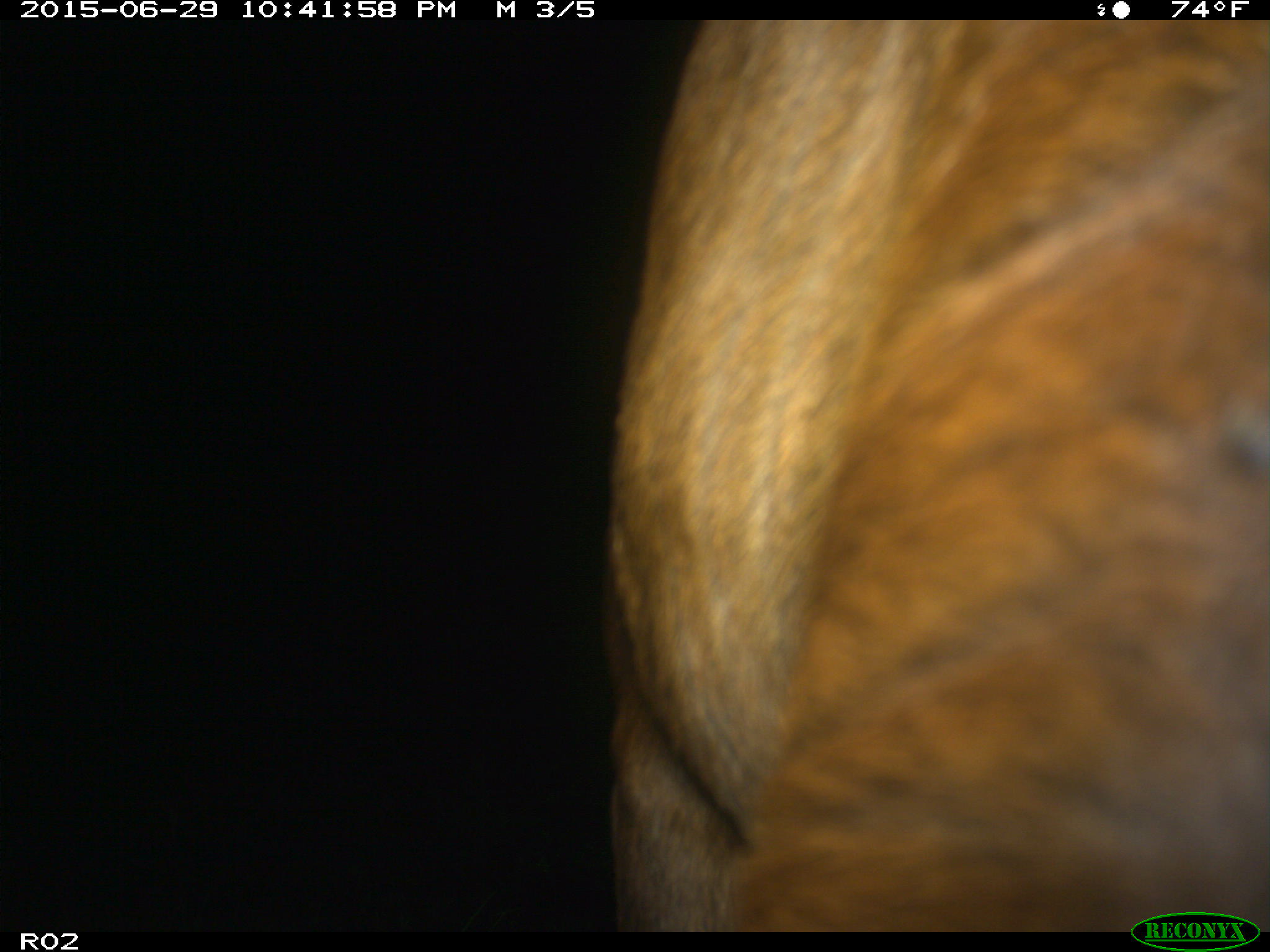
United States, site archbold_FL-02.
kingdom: Animalia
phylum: Chordata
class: Mammalia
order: Artiodactyla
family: Bovidae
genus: Bos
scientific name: Bos taurus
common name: domestic cow